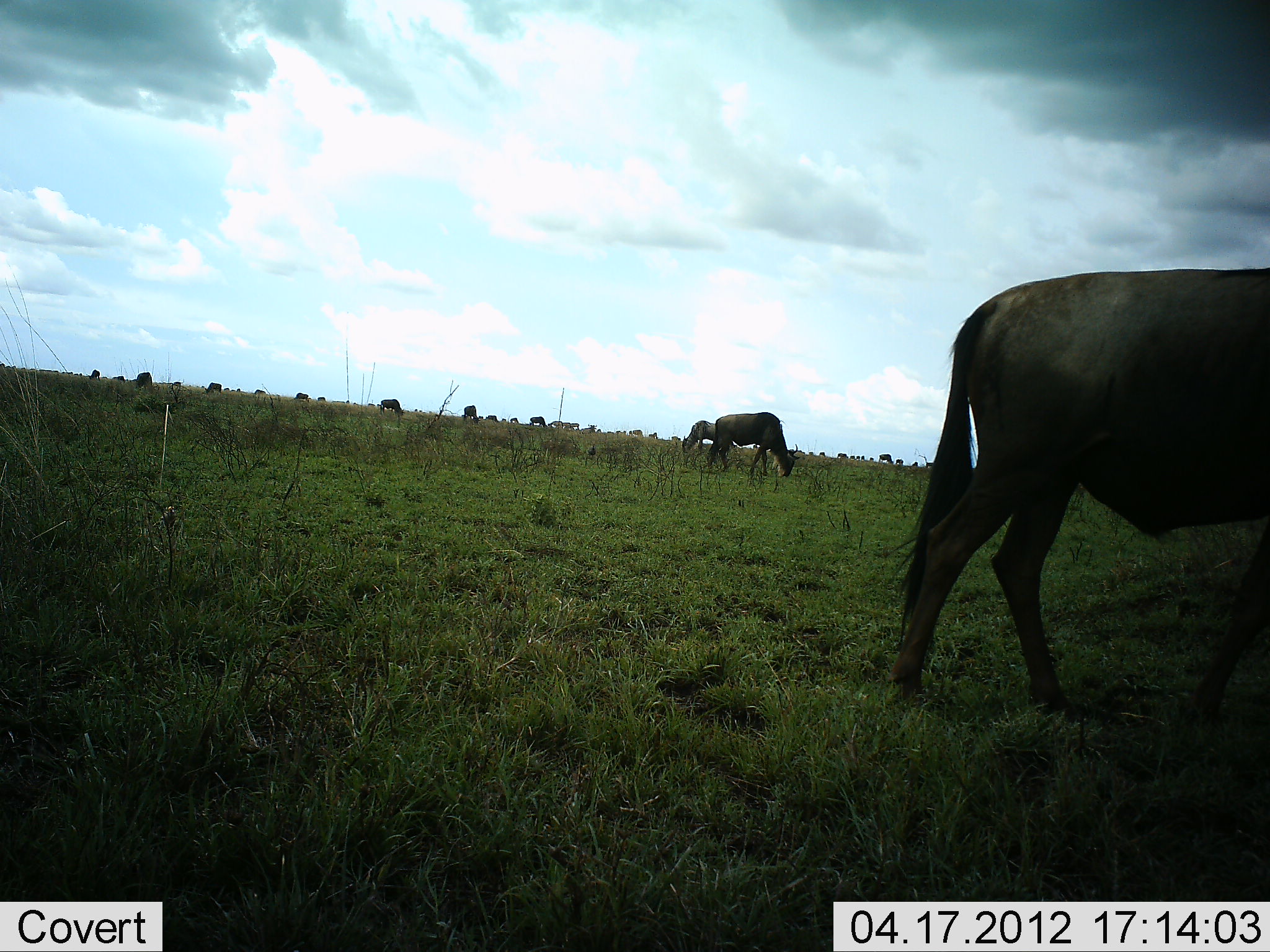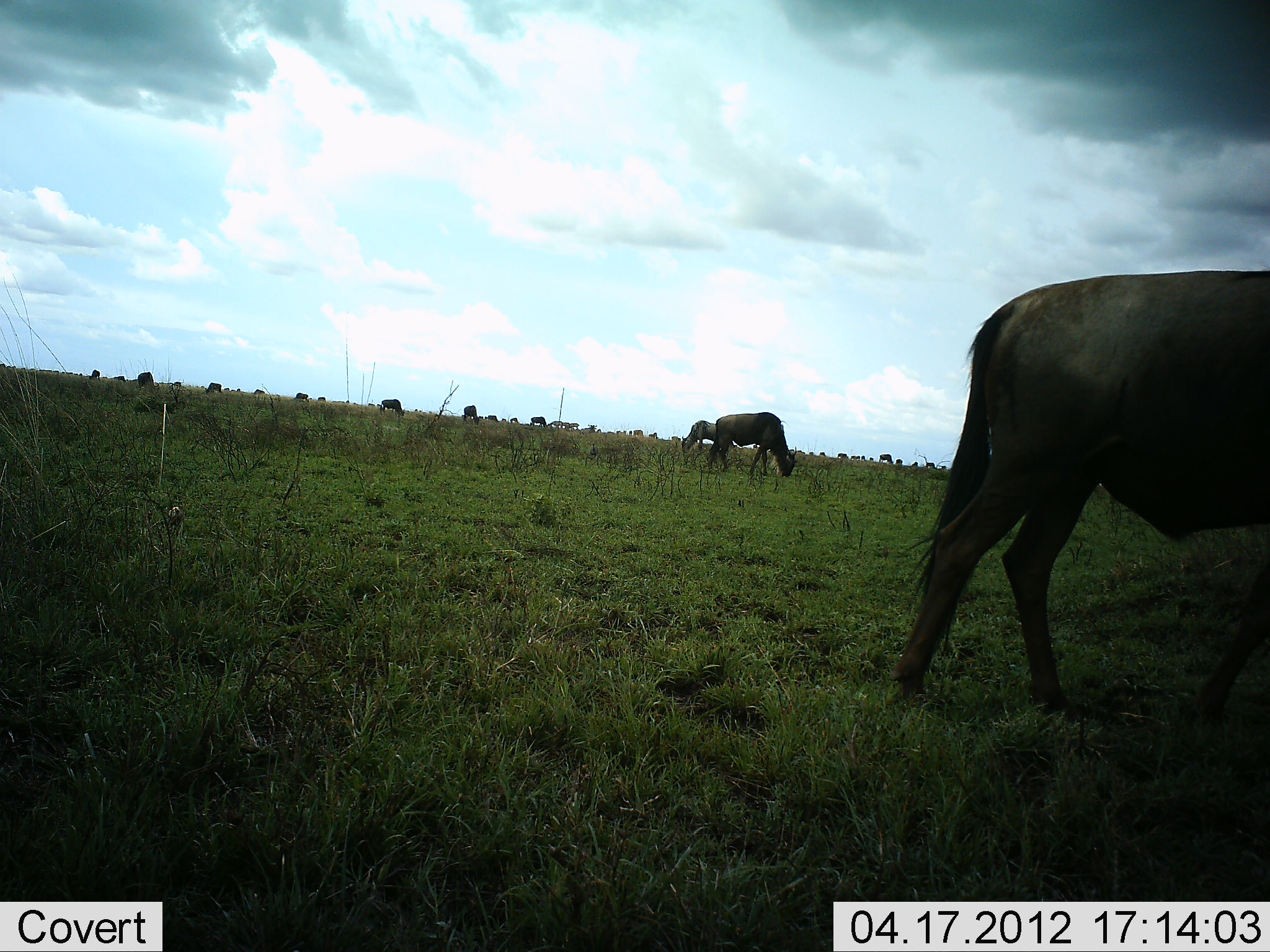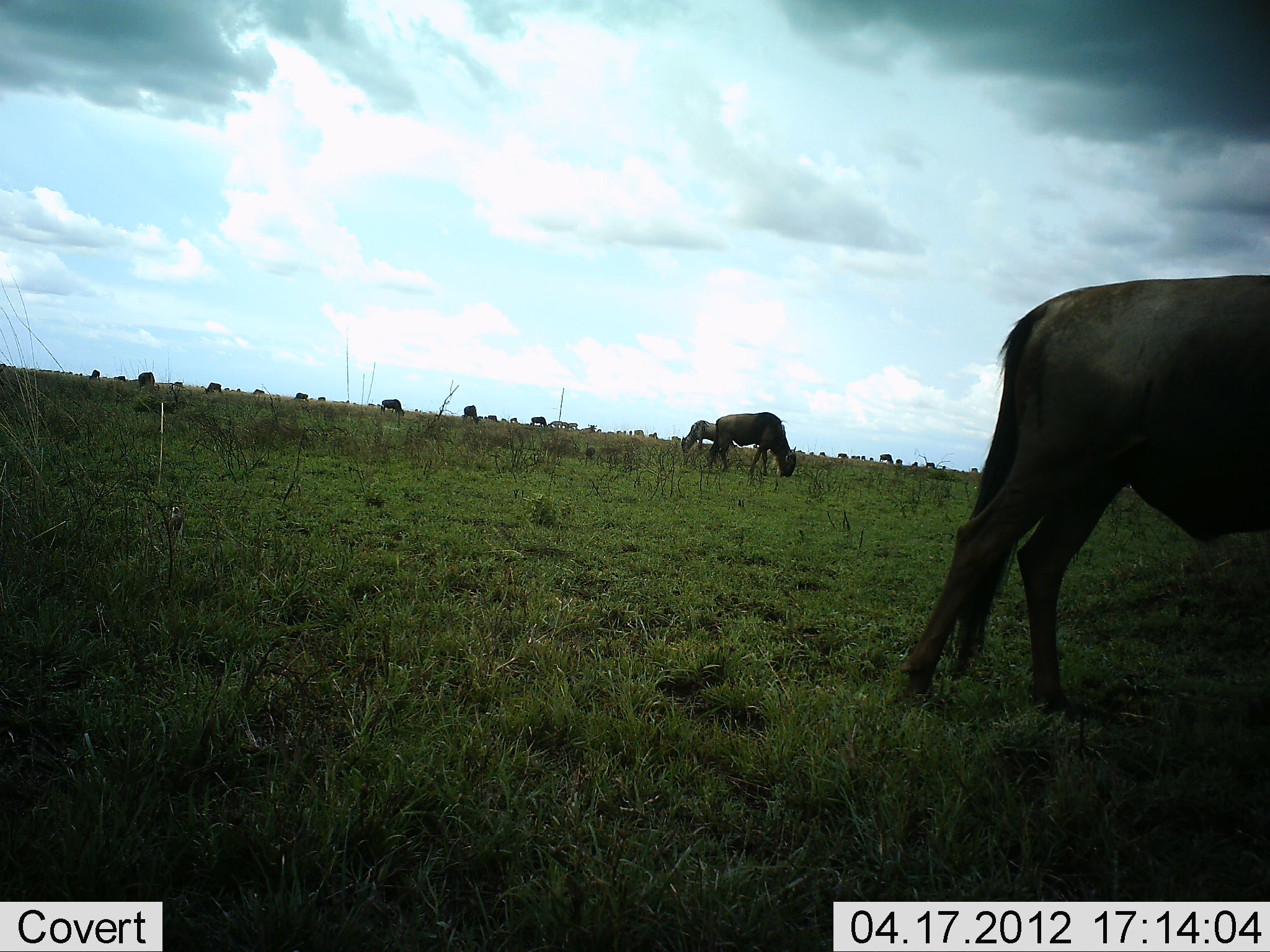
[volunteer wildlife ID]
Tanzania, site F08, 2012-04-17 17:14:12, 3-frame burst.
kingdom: Animalia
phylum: Chordata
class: Mammalia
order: Artiodactyla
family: Bovidae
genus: Connochaetes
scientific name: Connochaetes taurinus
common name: blue wildebeest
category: wildebeest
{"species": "wildebeest (blue wildebeest) (Connochaetes taurinus)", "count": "11-50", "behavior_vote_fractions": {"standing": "33%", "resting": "0%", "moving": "28%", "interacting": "0%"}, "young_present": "0%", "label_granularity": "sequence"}